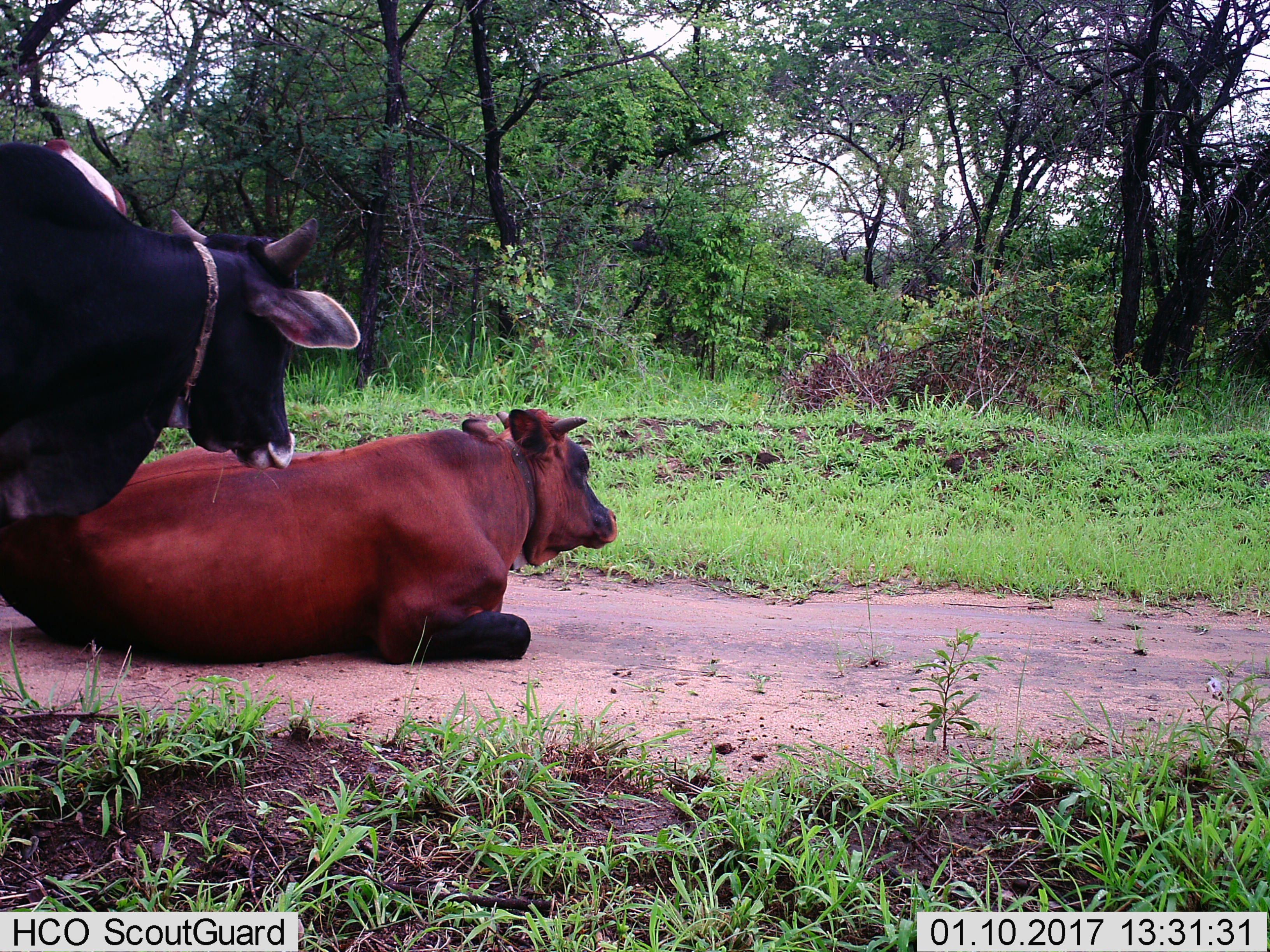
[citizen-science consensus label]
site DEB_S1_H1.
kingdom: Animalia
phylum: Chordata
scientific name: Vertebrata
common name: domestic animal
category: domesticanimal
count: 2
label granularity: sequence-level